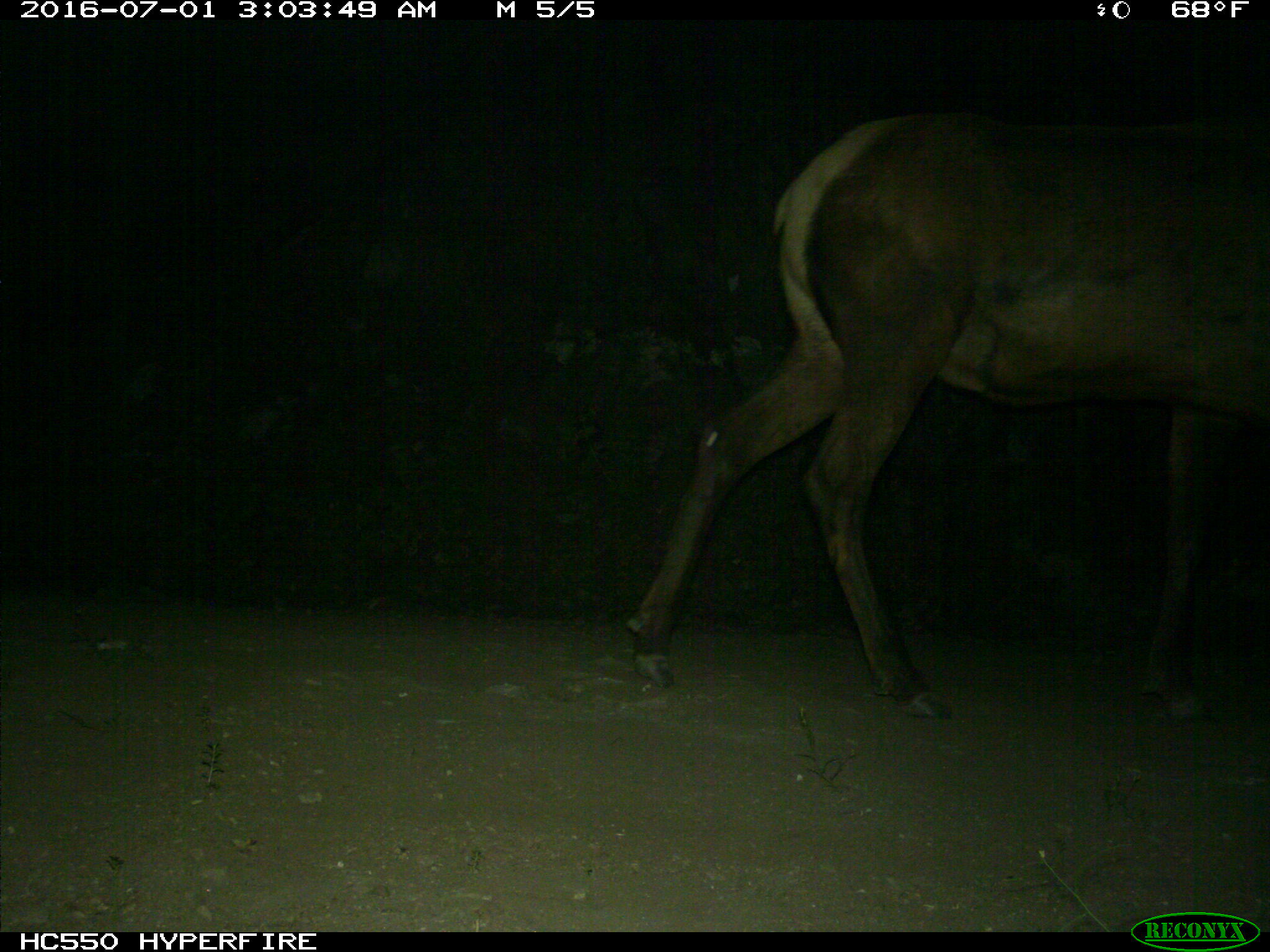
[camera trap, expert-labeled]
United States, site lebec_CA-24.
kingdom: Animalia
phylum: Chordata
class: Mammalia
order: Artiodactyla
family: Cervidae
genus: Cervus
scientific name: Cervus canadensis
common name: elk